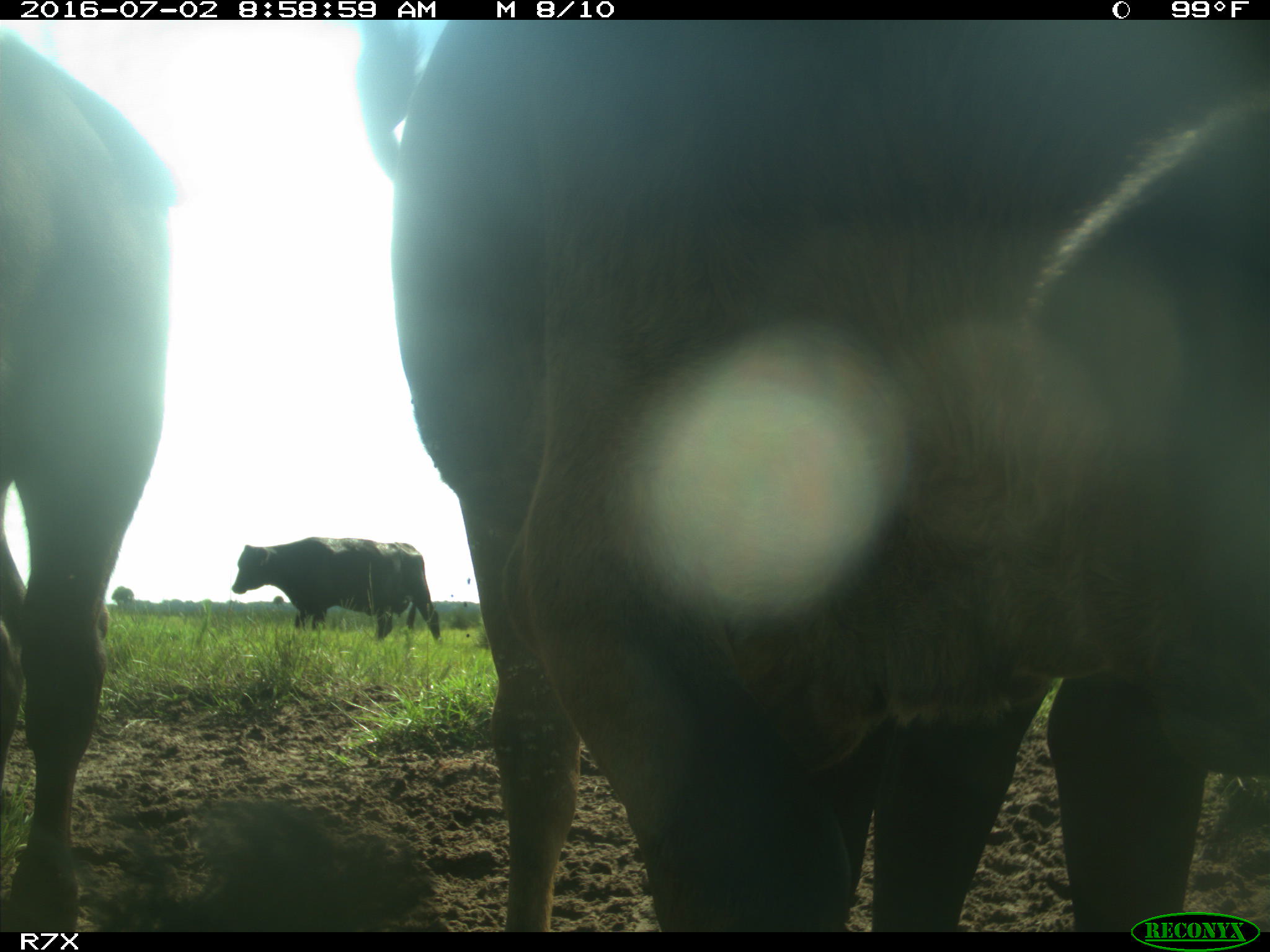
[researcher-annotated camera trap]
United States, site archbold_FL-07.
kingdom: Animalia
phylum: Chordata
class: Mammalia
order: Artiodactyla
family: Bovidae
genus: Bos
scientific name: Bos taurus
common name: domestic cow